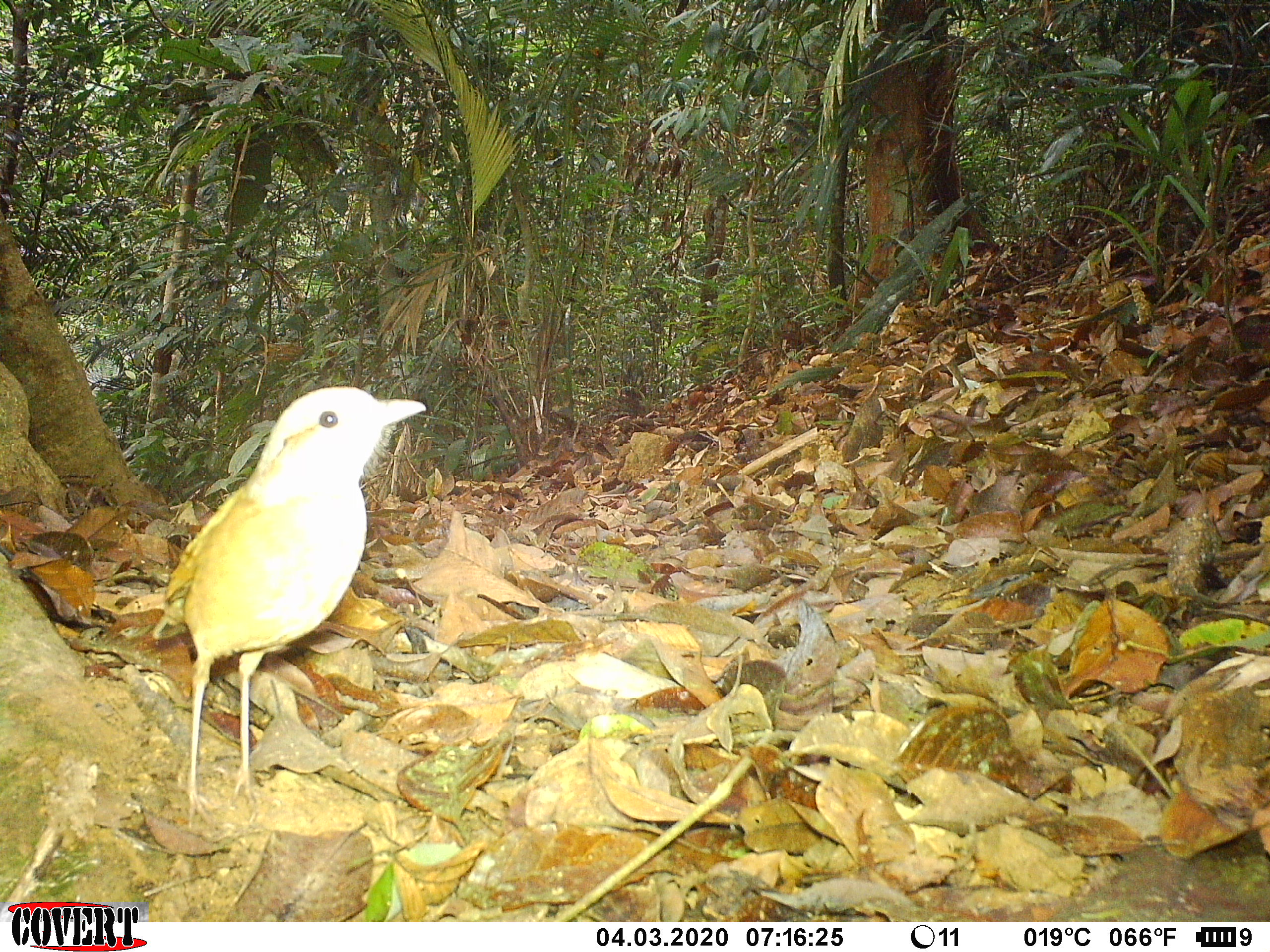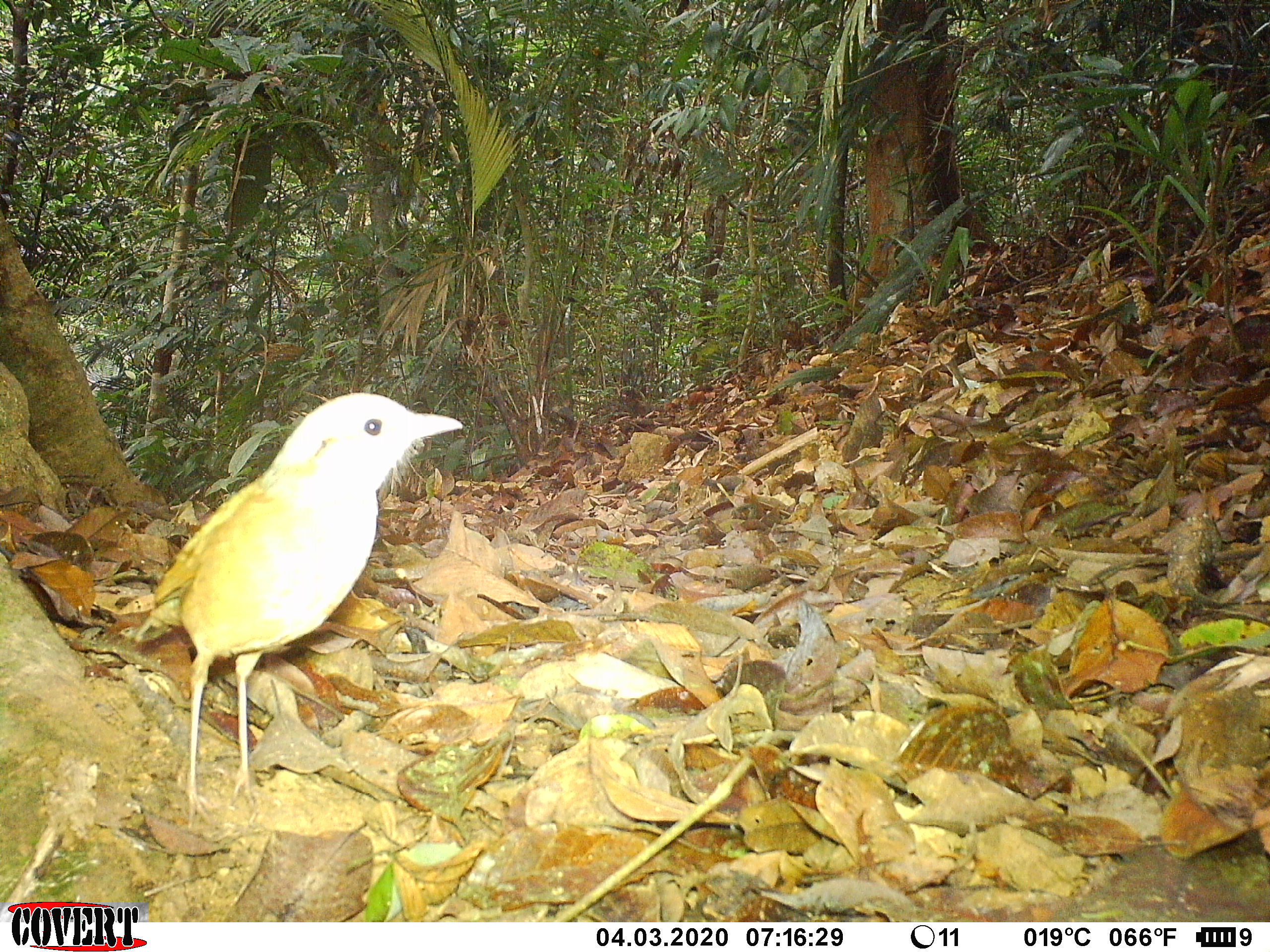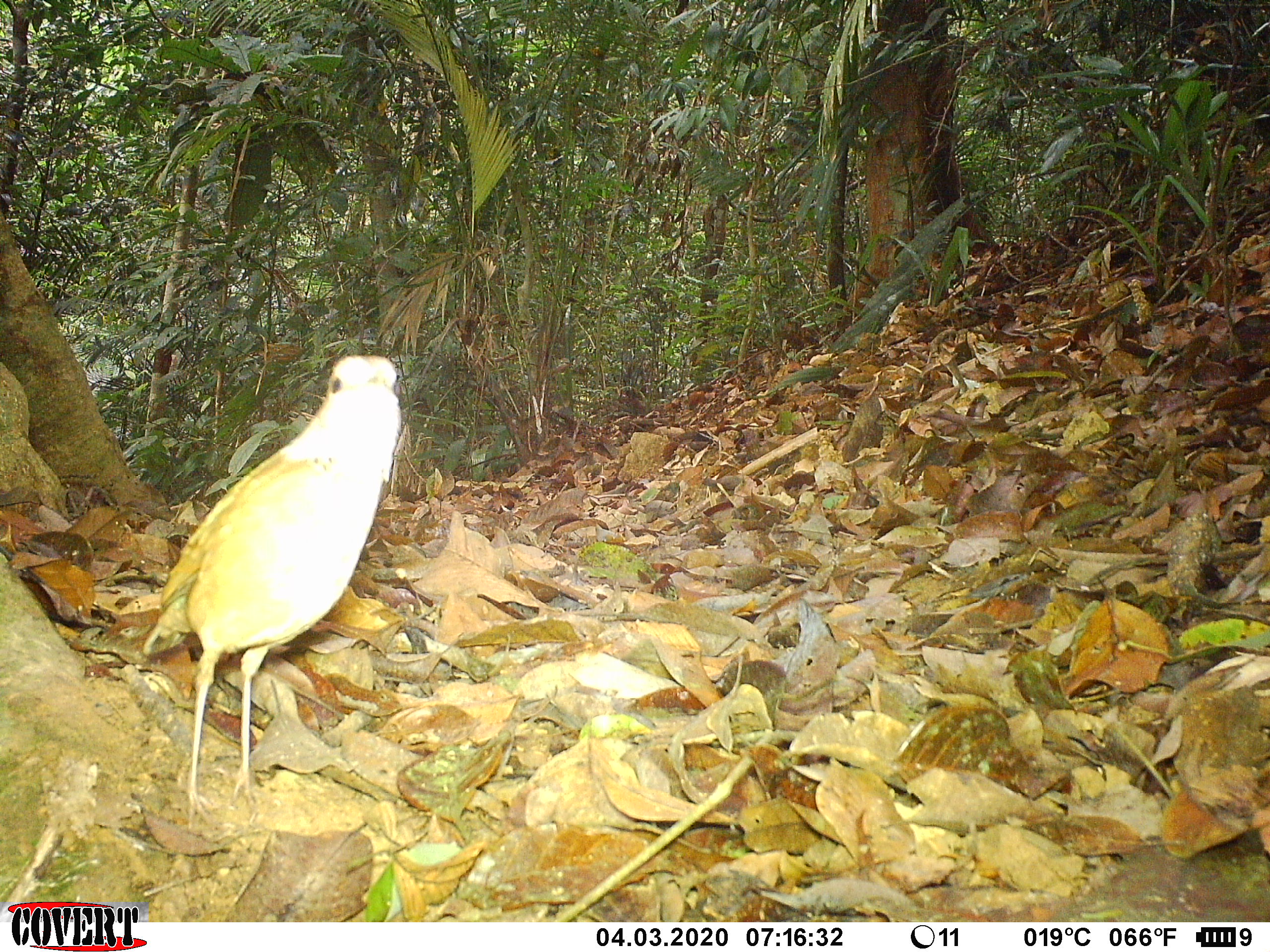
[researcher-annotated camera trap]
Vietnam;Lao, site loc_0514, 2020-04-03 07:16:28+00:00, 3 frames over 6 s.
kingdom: Animalia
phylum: Chordata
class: Aves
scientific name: Aves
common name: bird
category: unidentified bird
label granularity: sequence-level